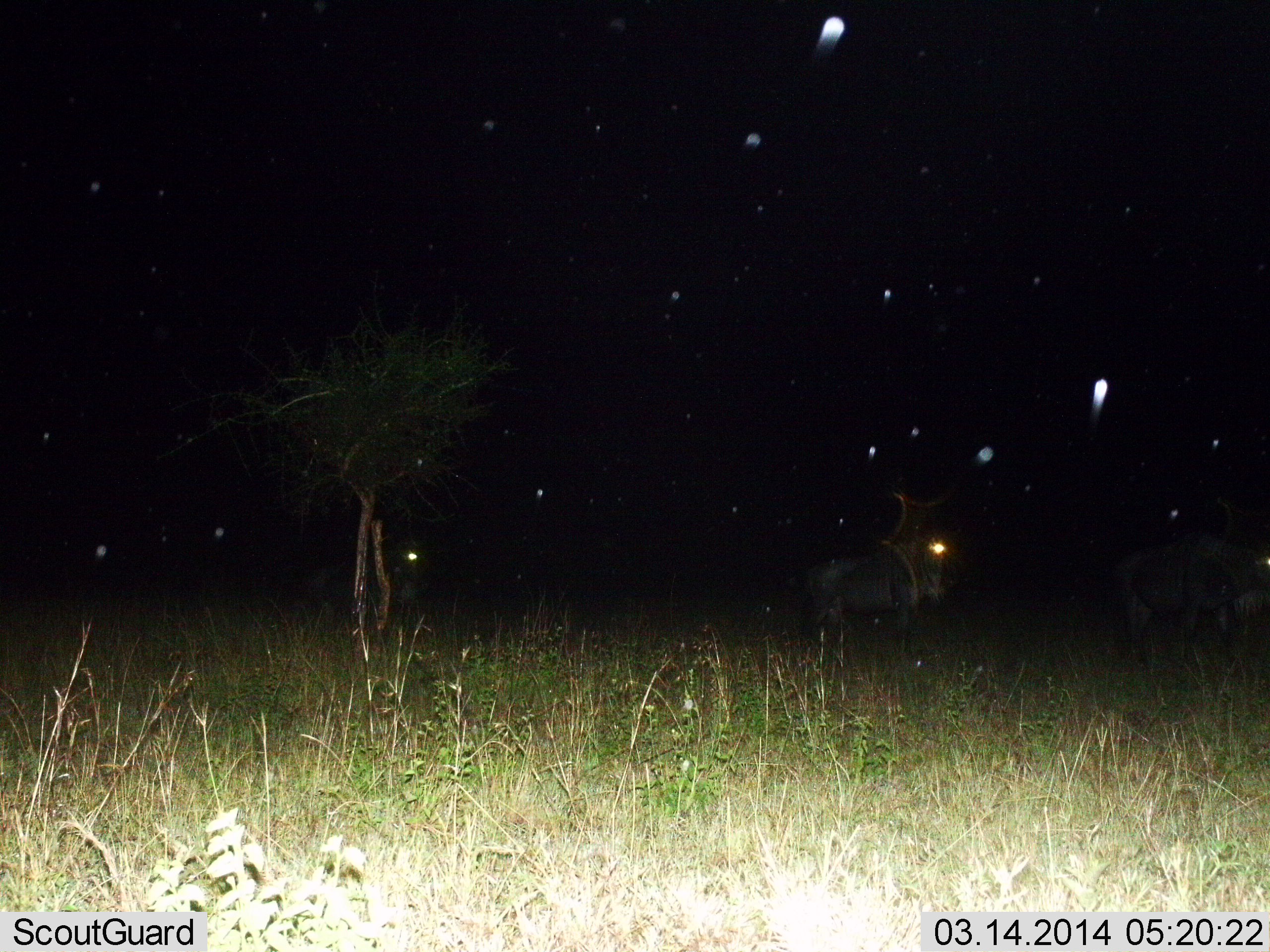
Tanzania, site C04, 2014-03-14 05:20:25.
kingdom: Animalia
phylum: Chordata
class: Mammalia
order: Artiodactyla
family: Bovidae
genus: Connochaetes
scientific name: Connochaetes taurinus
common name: blue wildebeest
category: wildebeest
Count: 3.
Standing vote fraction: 91%.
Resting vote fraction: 0%.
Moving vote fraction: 9%.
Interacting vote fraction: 0%.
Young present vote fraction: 0%.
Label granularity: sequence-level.